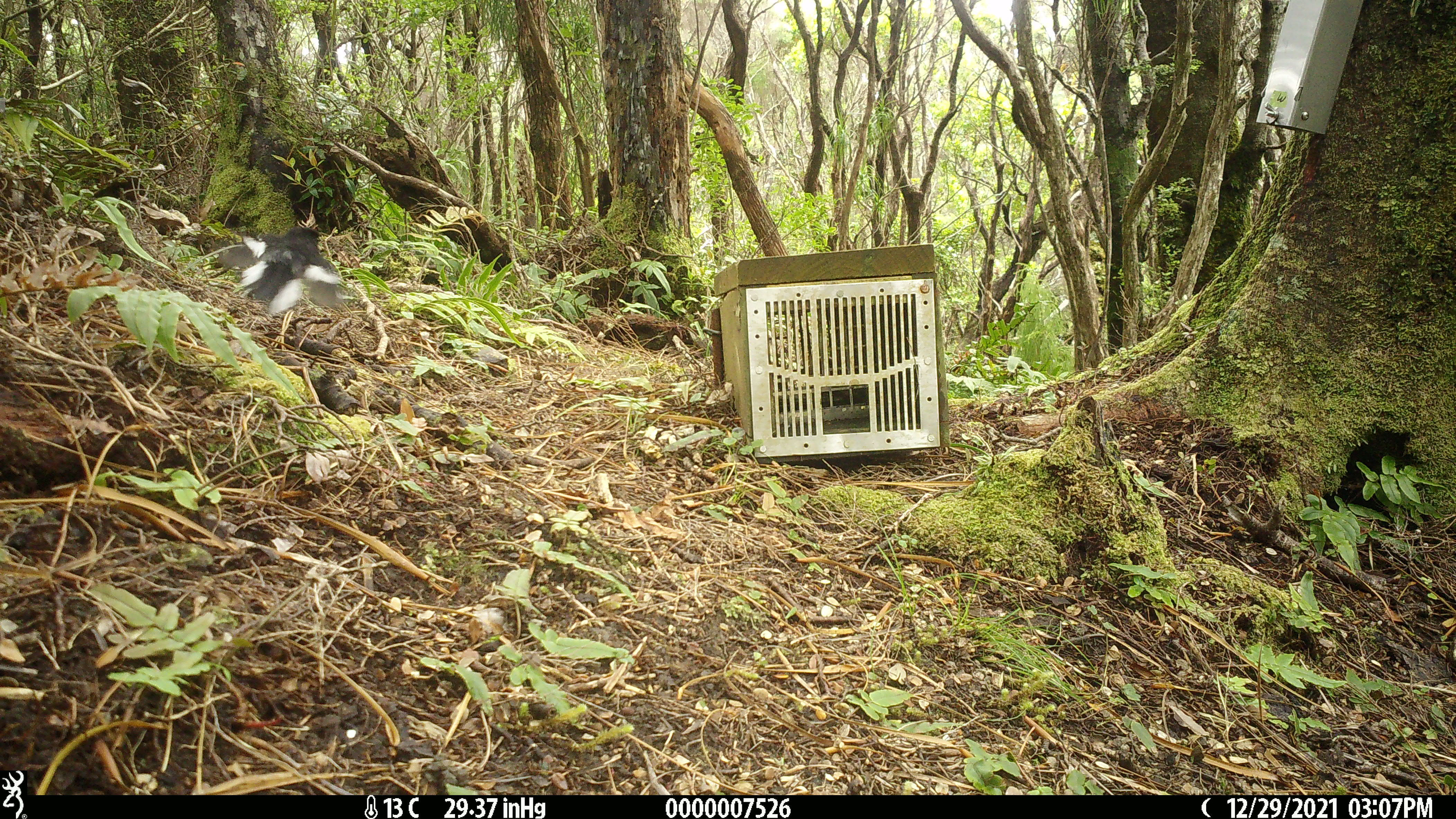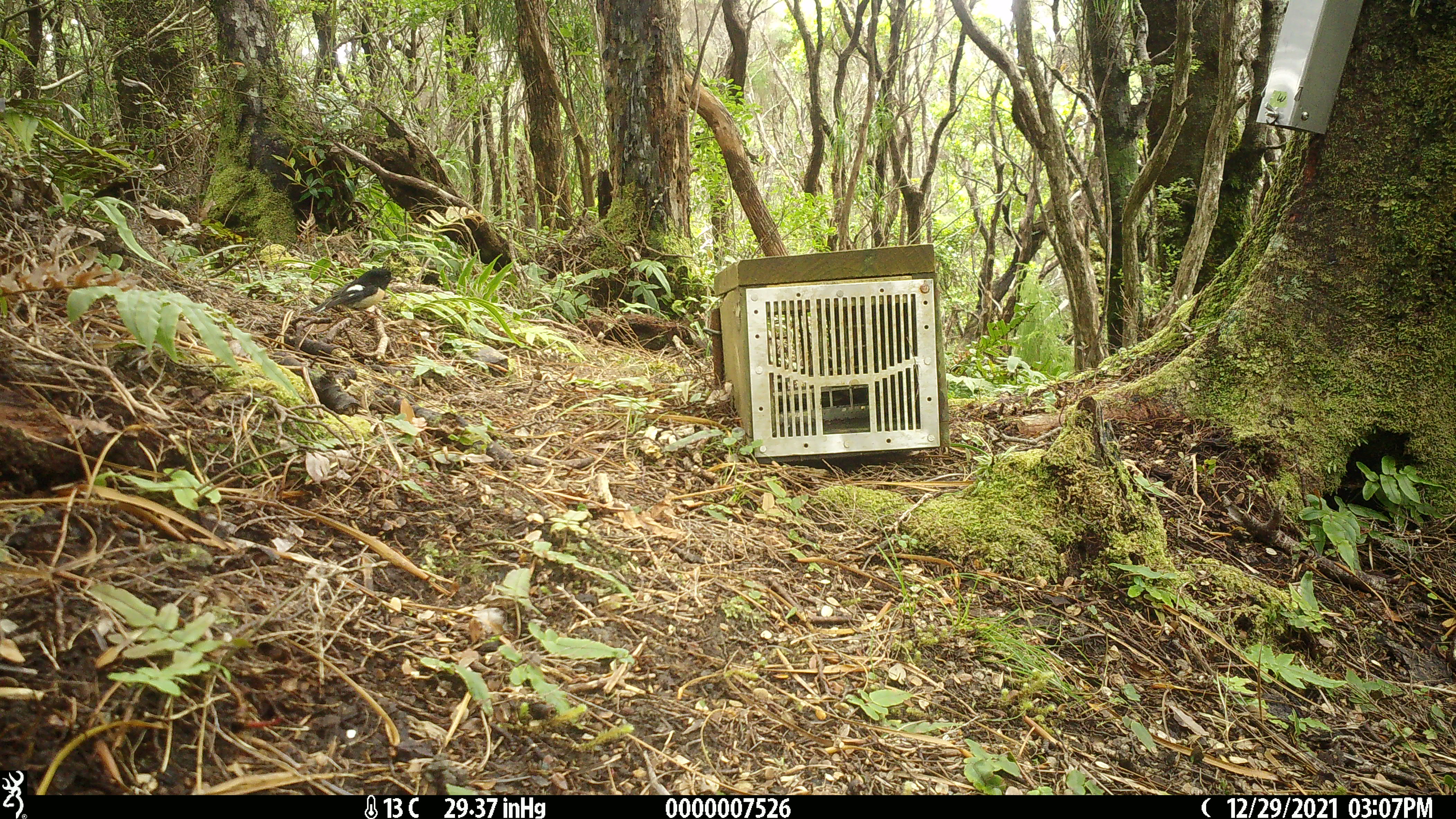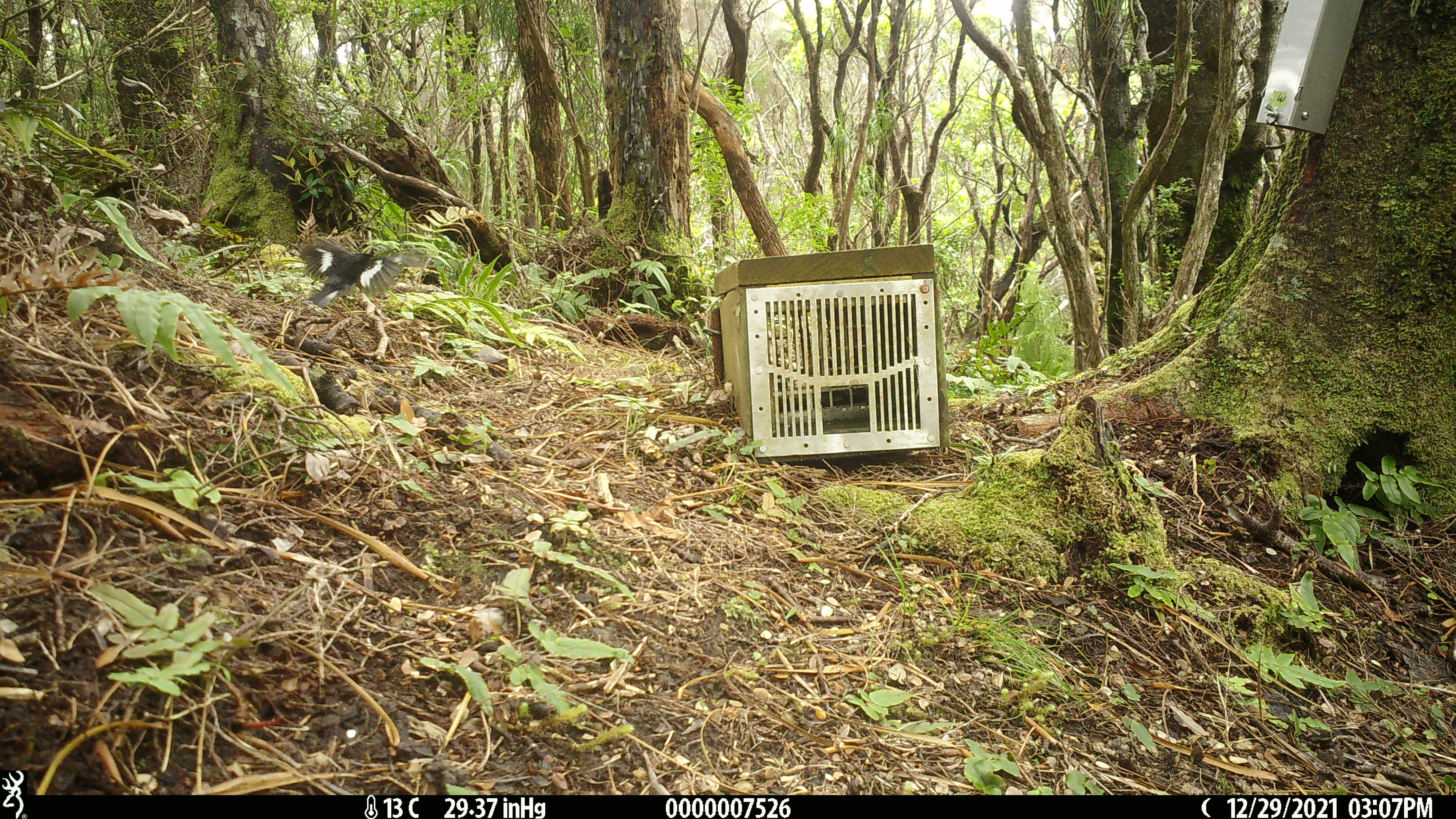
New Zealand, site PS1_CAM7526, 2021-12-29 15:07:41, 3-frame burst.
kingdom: Animalia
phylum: Chordata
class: Aves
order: Passeriformes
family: Petroicidae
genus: Petroica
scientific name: Petroica macrocephala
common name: tomtit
Tomtit (Petroica macrocephala).